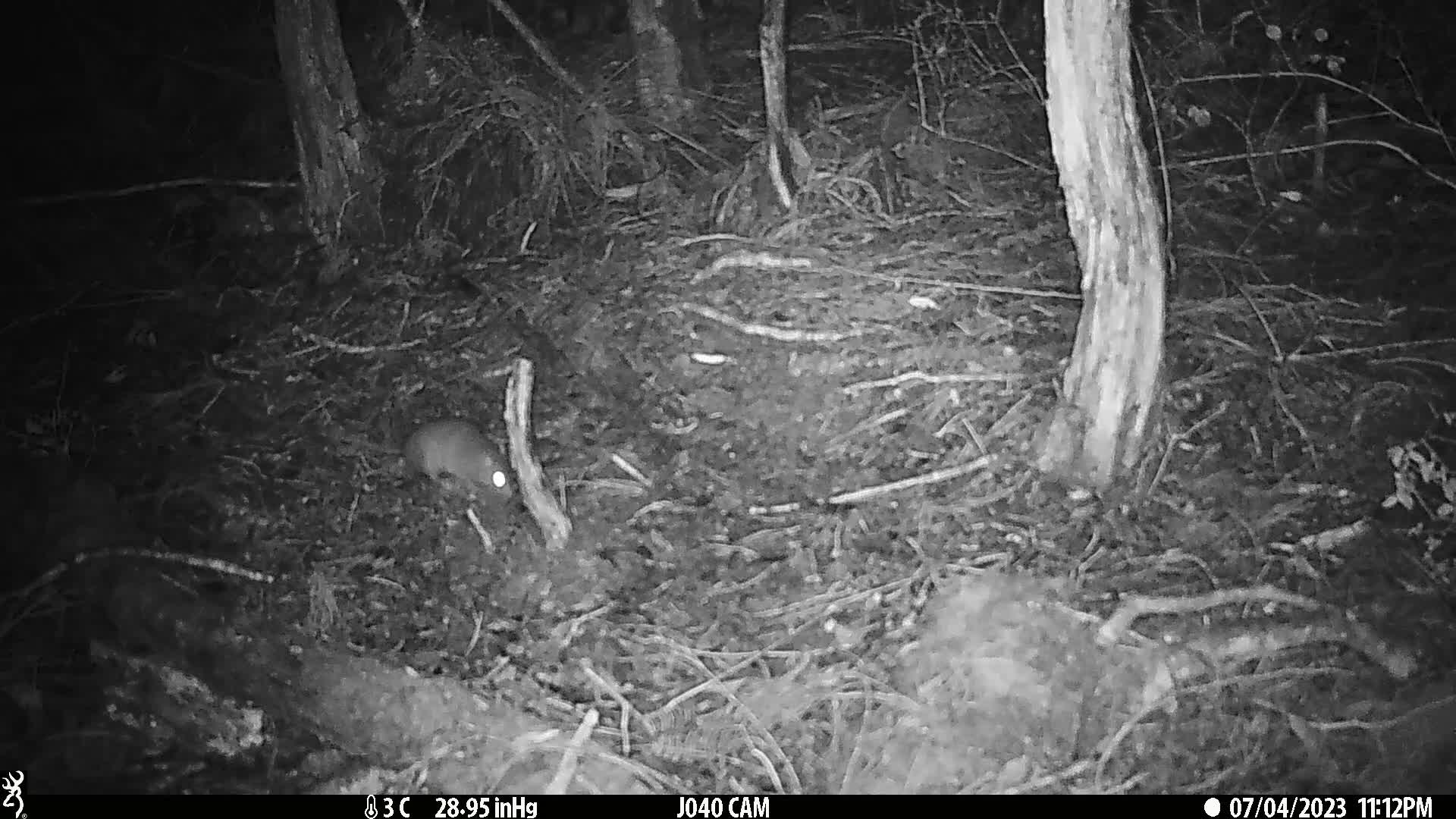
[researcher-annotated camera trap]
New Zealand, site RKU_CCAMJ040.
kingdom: Animalia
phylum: Chordata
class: Mammalia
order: Rodentia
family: Muridae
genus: Rattus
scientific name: Rattus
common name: rat